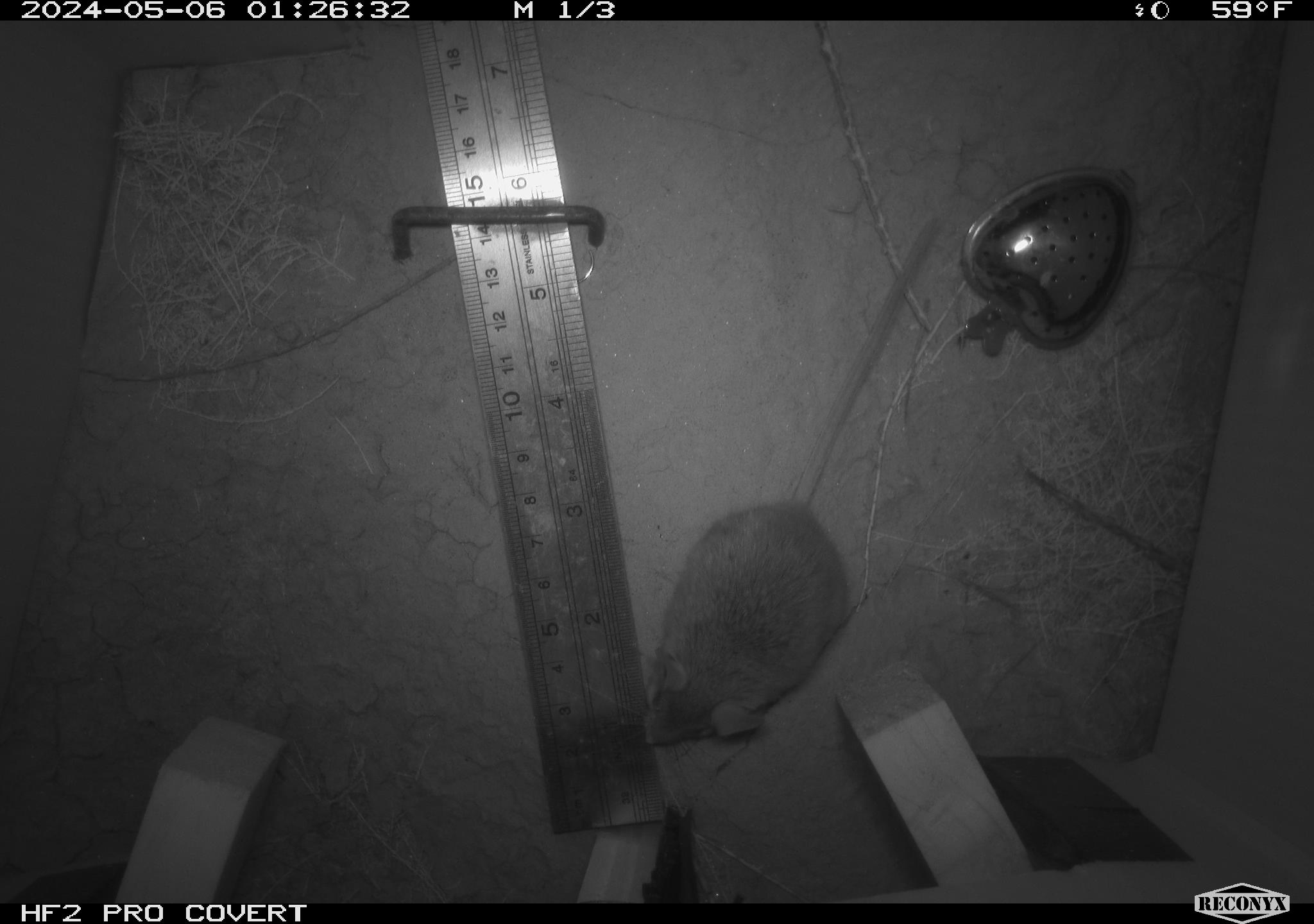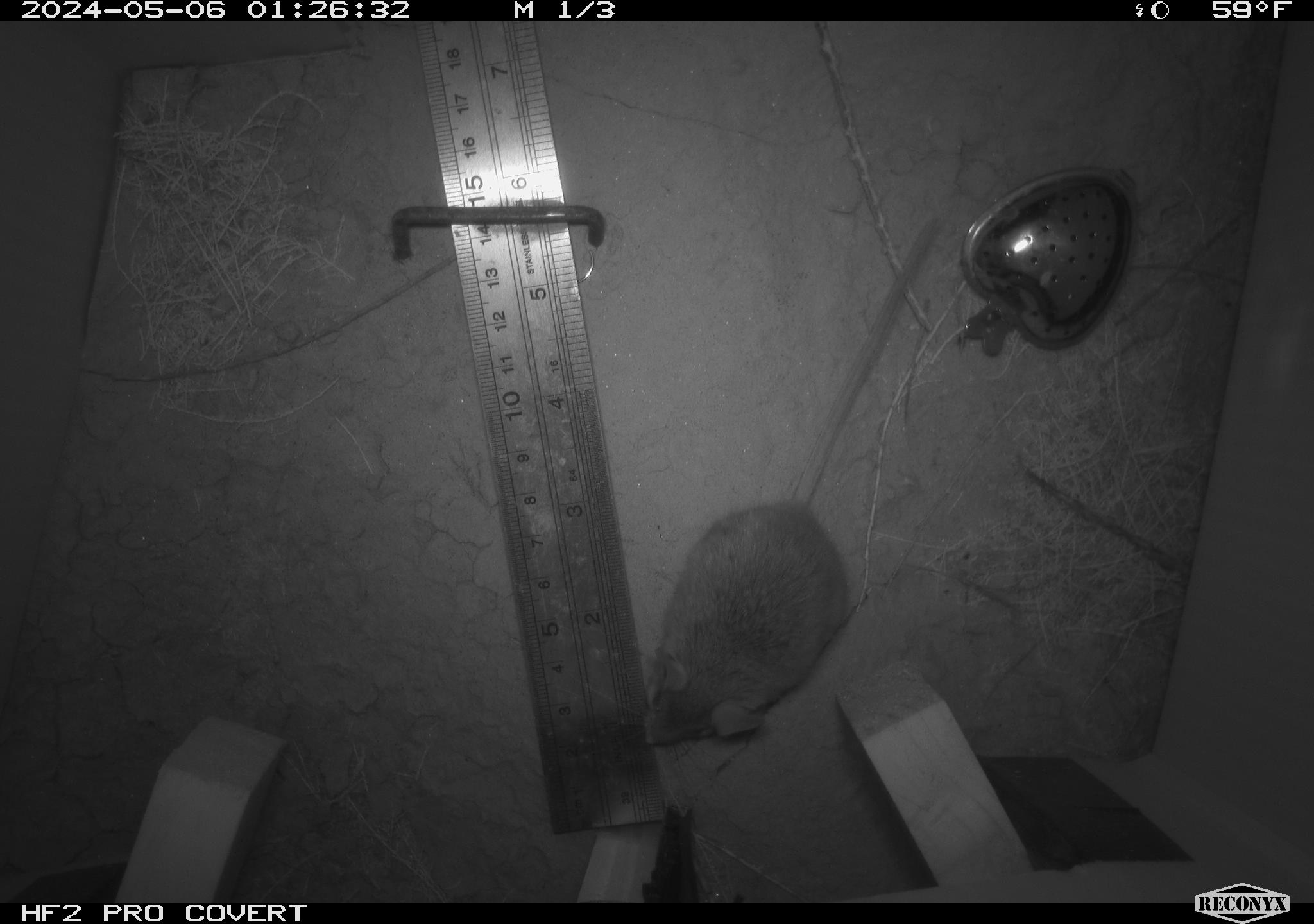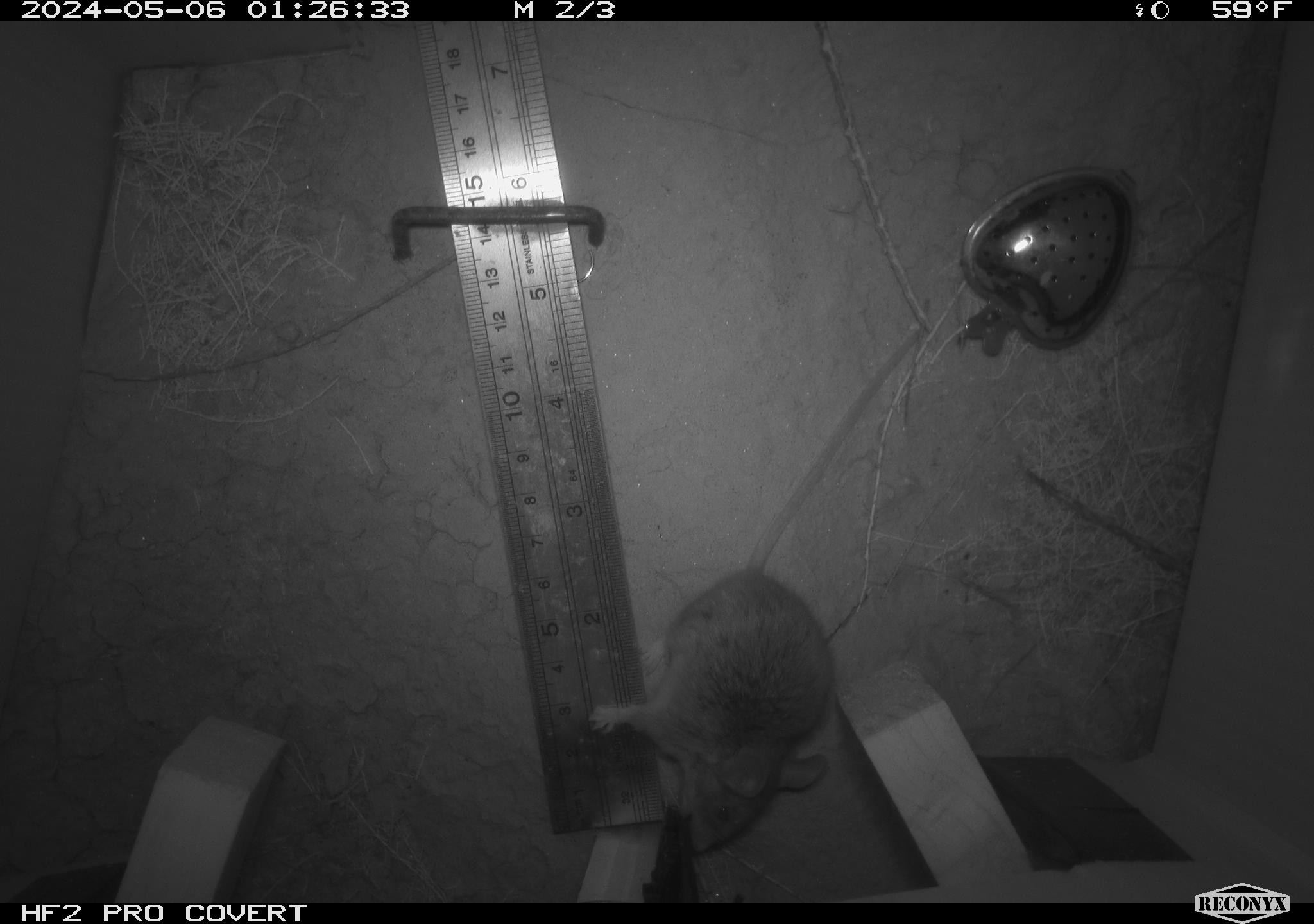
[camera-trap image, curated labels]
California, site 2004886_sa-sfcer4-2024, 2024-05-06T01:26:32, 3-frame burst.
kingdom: Animalia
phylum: Chordata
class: Mammalia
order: Rodentia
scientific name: Rodentia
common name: mouse species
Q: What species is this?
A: Mouse species (Rodentia).